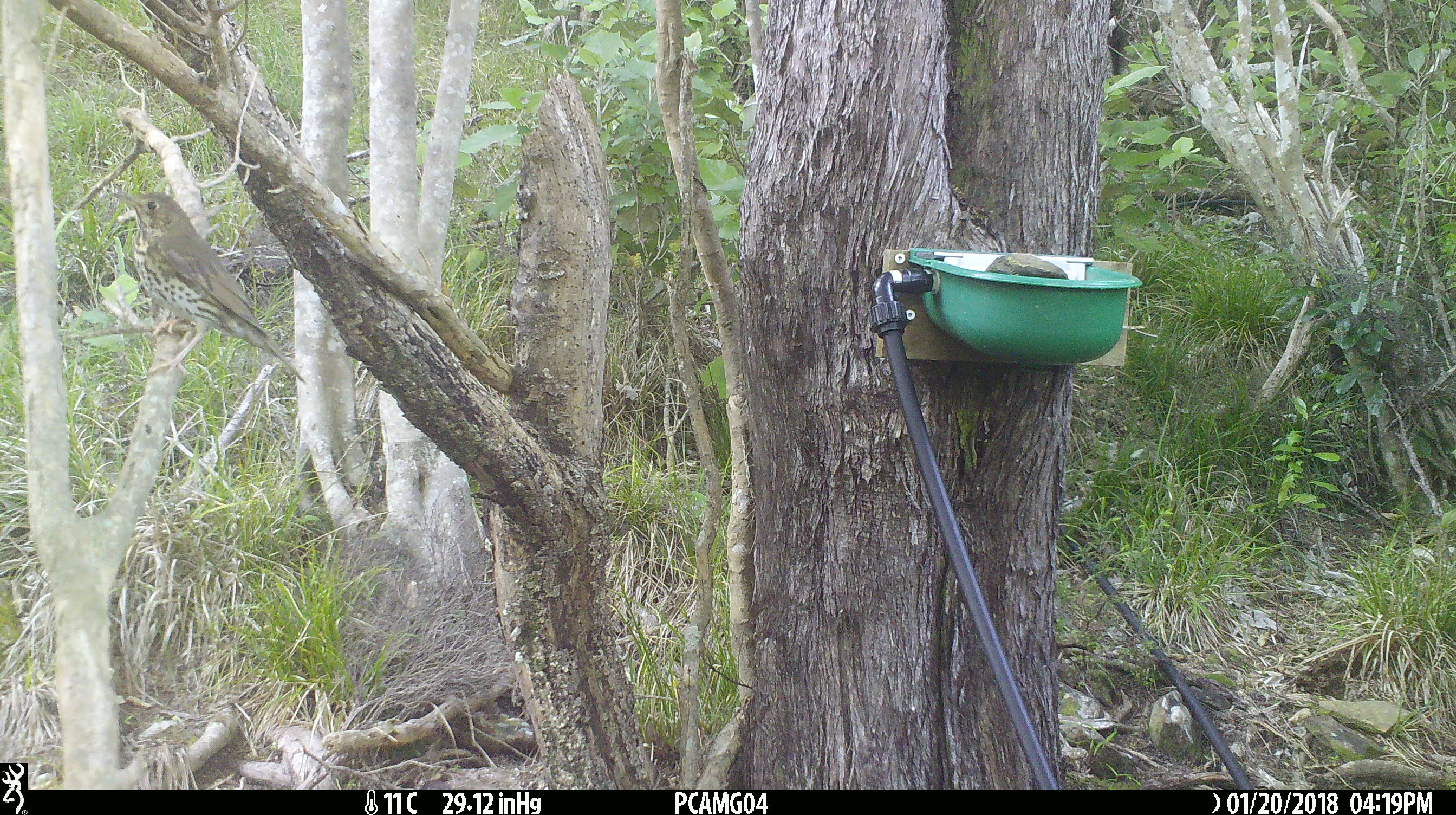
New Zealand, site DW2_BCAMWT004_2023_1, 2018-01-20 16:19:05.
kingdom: Animalia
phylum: Chordata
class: Aves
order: Passeriformes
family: Turdidae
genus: Turdus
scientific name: Turdus philomelos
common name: song thrush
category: thrush